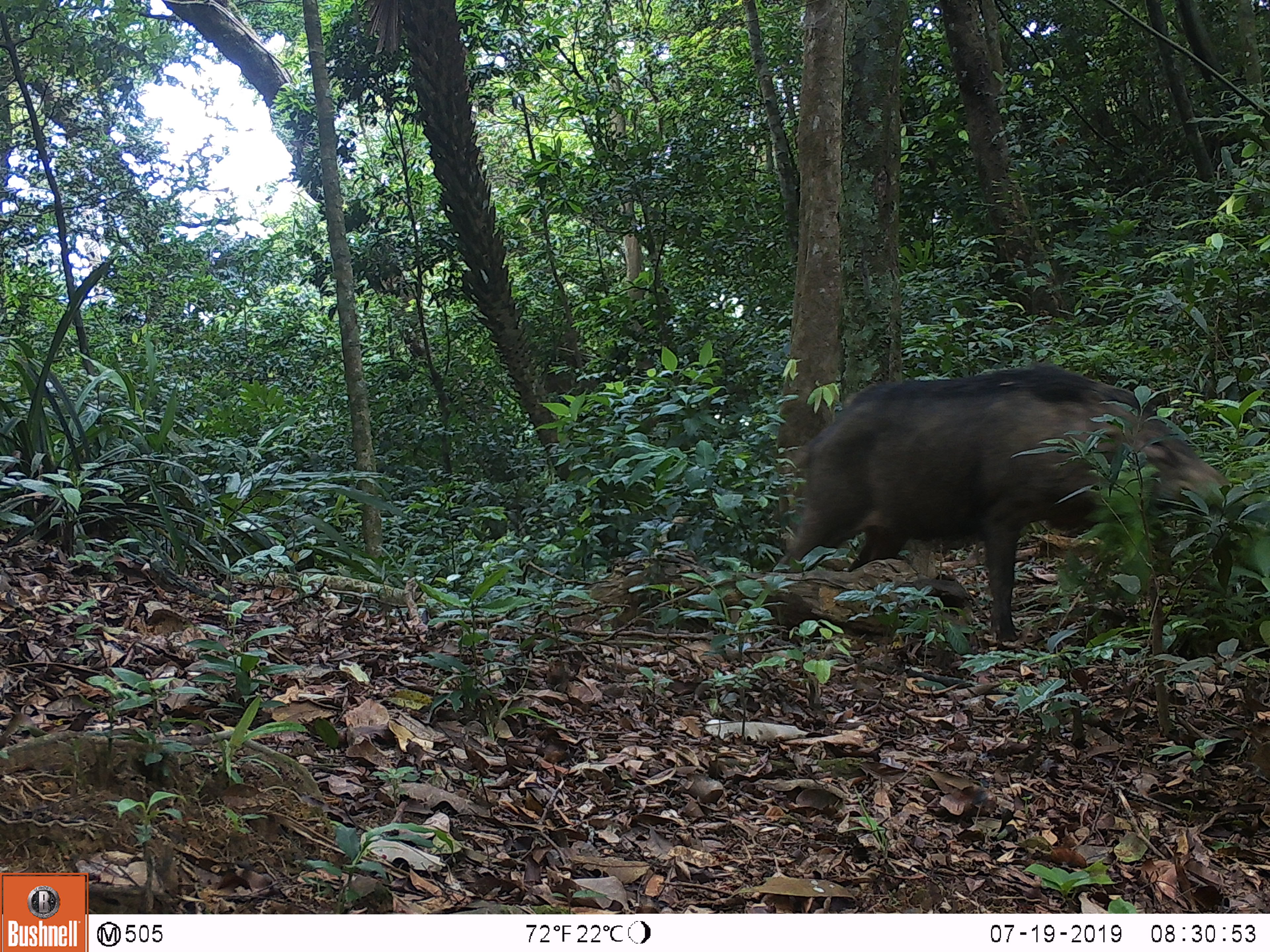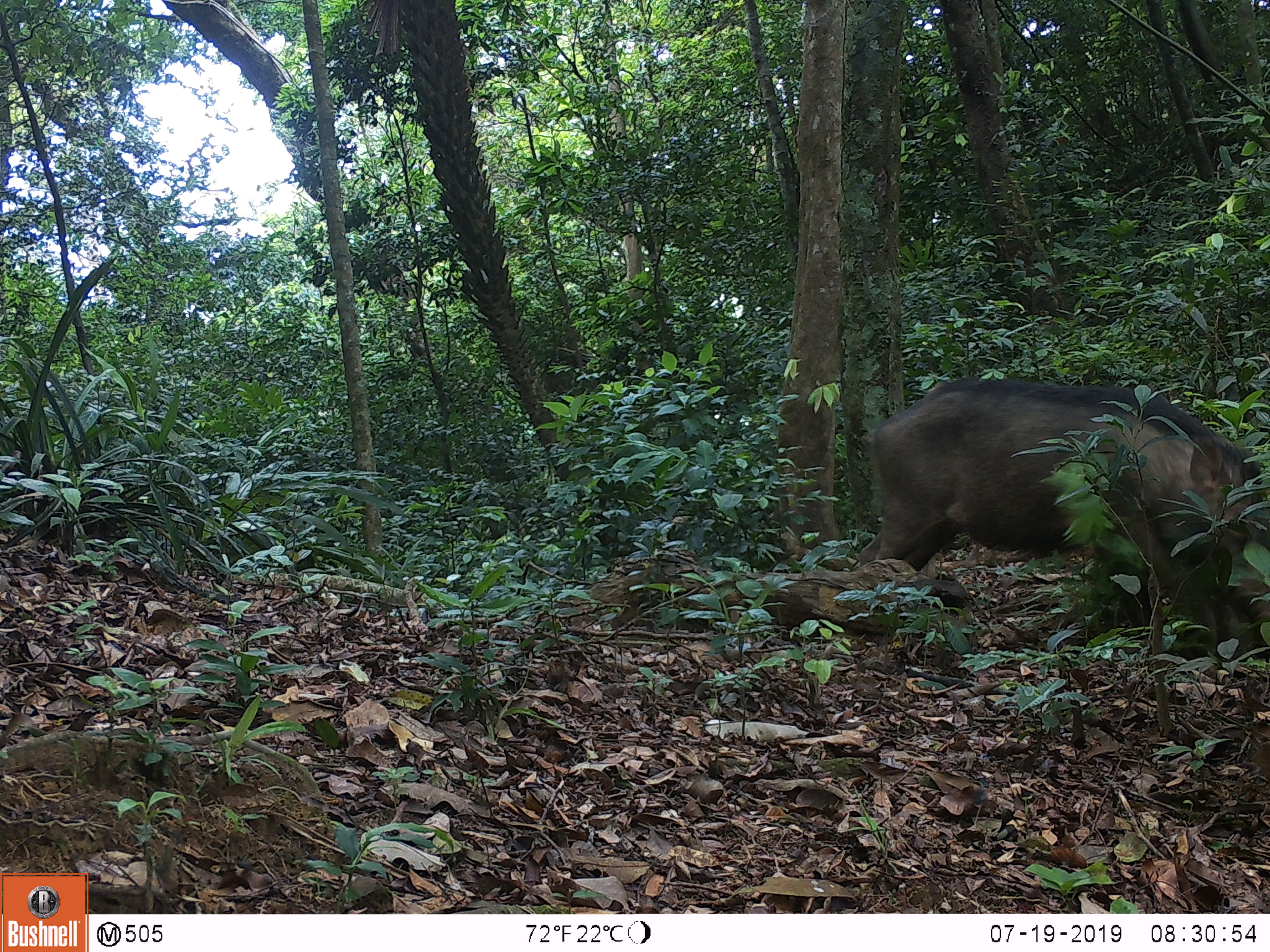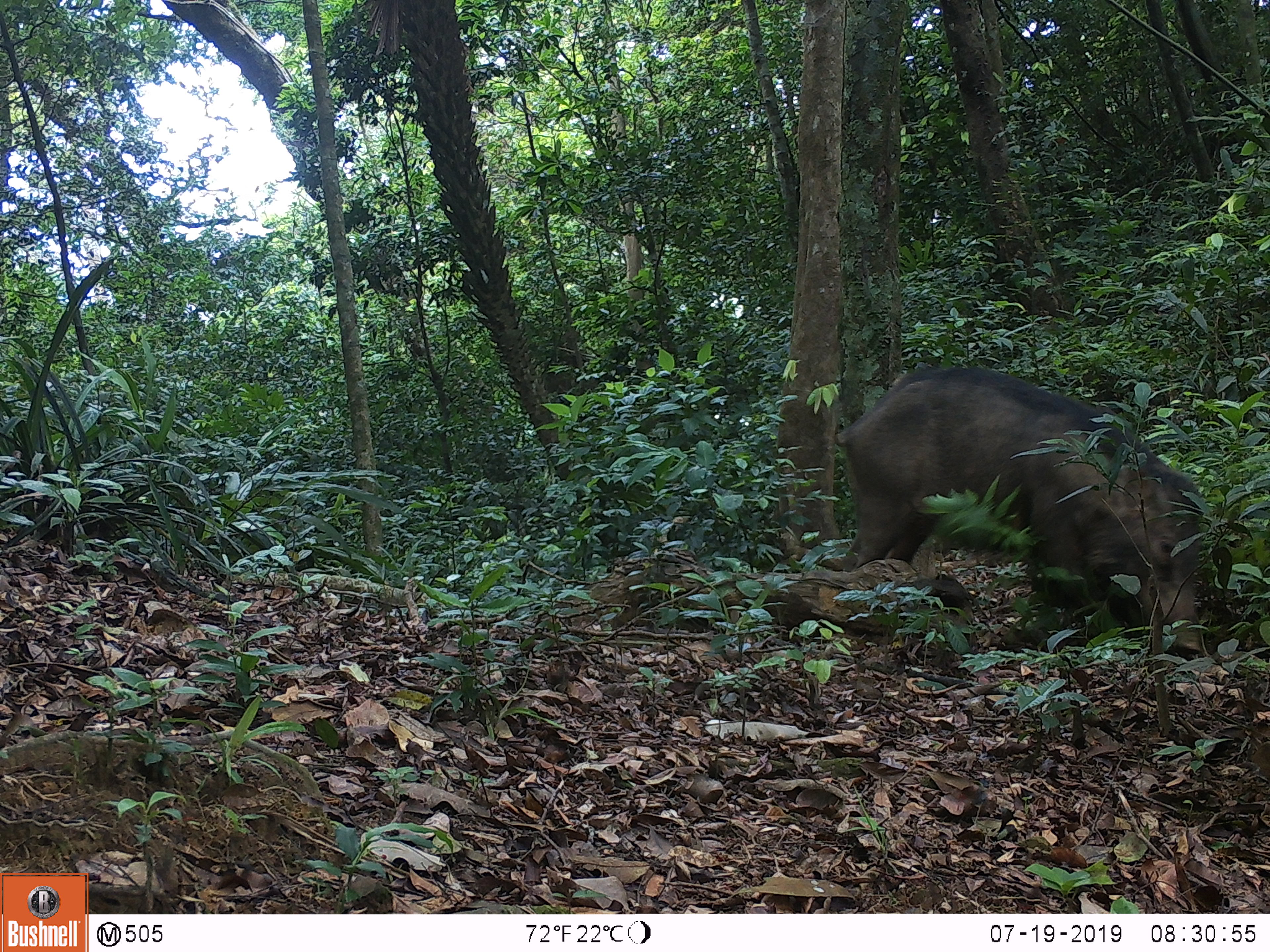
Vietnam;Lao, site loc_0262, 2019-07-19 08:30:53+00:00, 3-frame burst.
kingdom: Animalia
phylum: Chordata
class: Mammalia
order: Artiodactyla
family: Suidae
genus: Sus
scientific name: Sus scrofa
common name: eurasian wild pig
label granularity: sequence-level